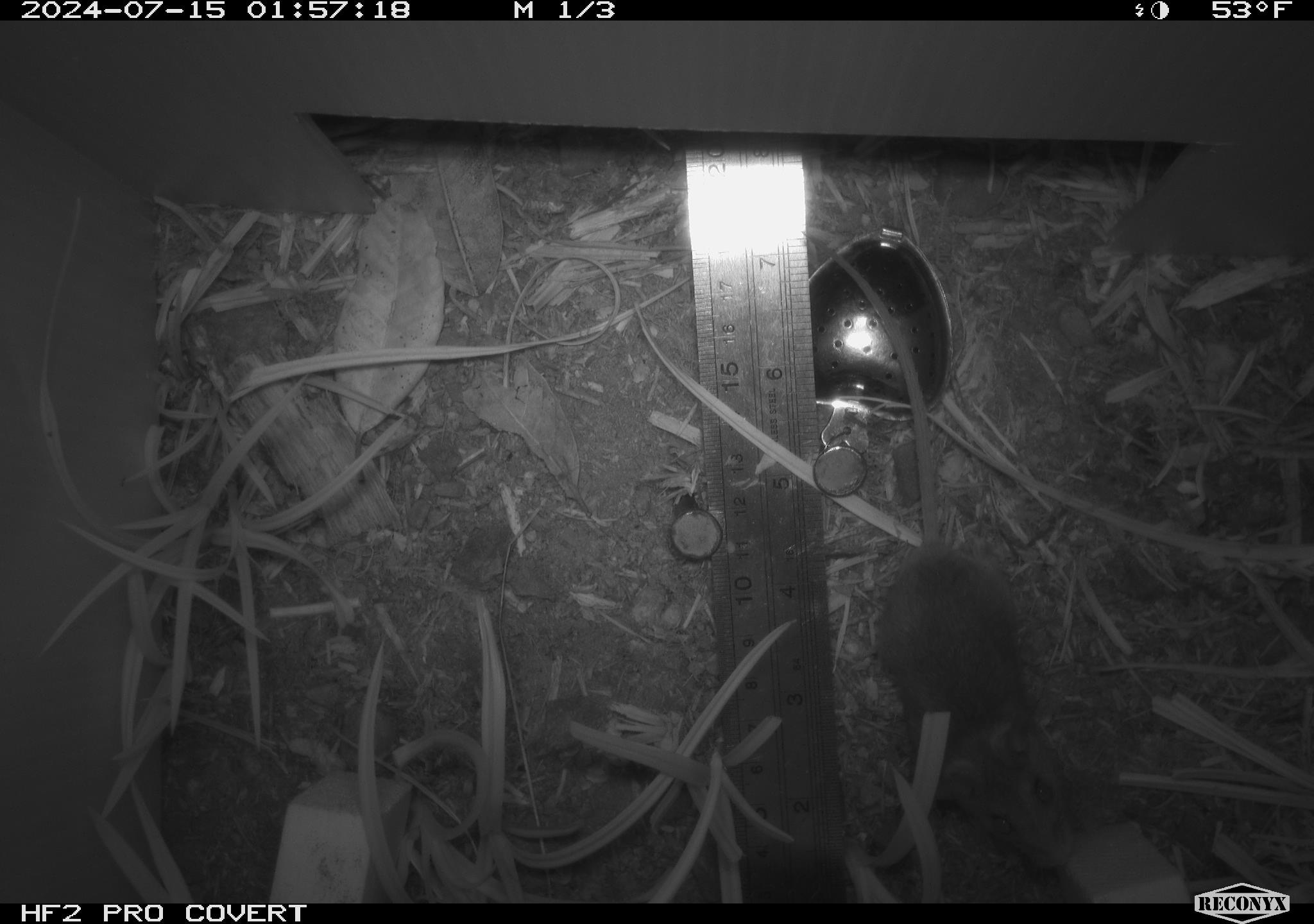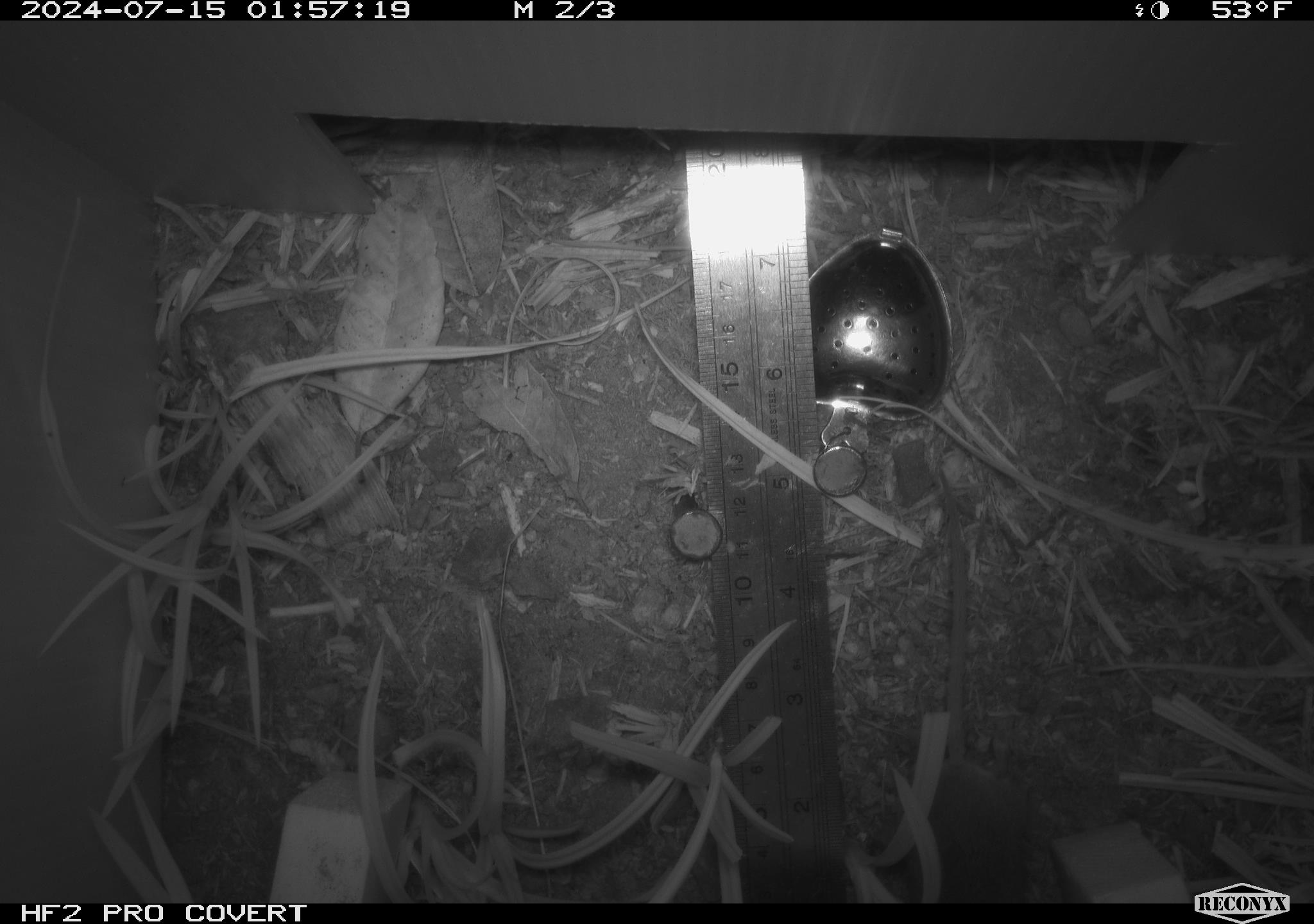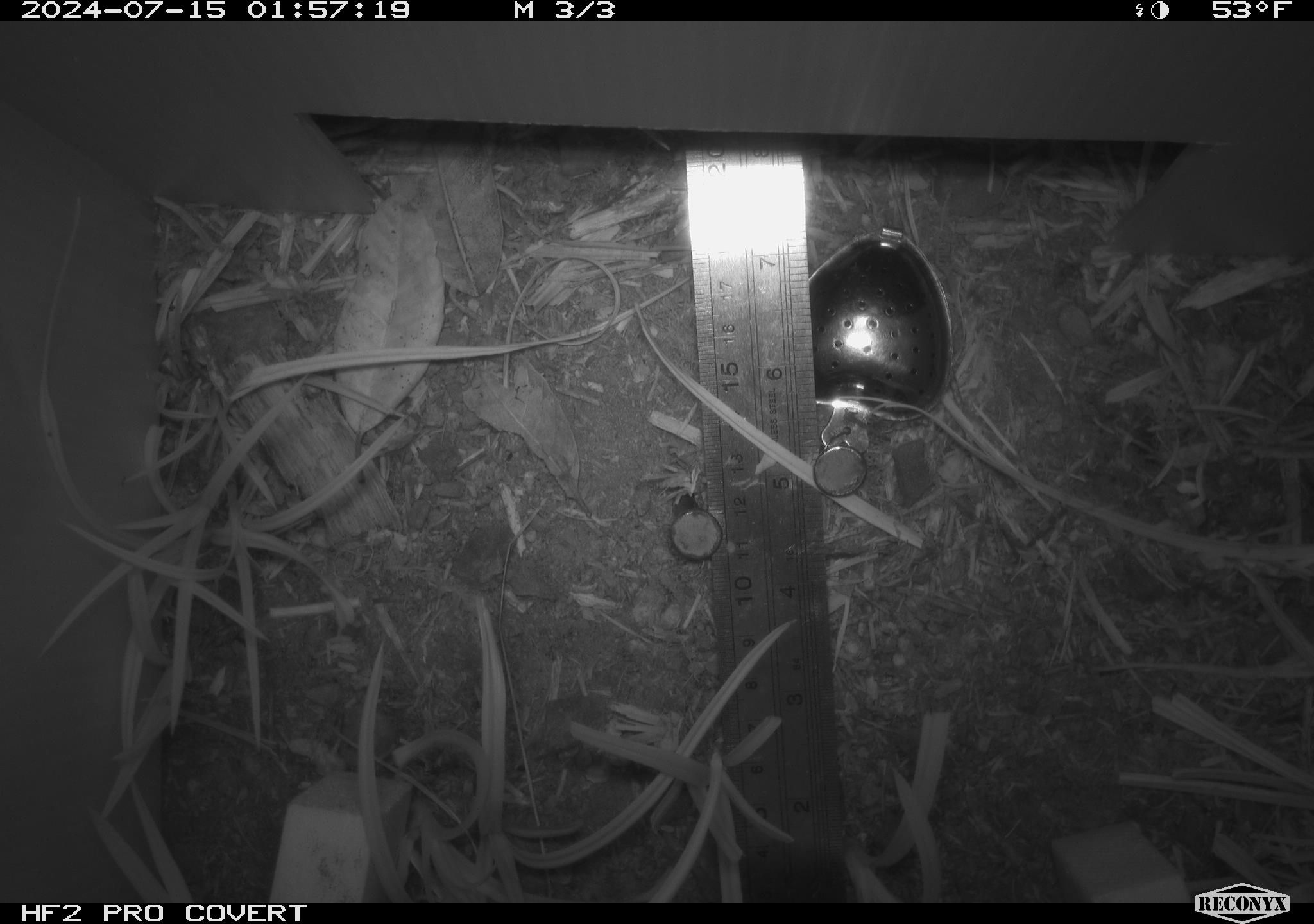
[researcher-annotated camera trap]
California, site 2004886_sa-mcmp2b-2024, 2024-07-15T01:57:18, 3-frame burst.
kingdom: Animalia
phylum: Chordata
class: Mammalia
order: Rodentia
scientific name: Rodentia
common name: mouse species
Mouse species (Rodentia).